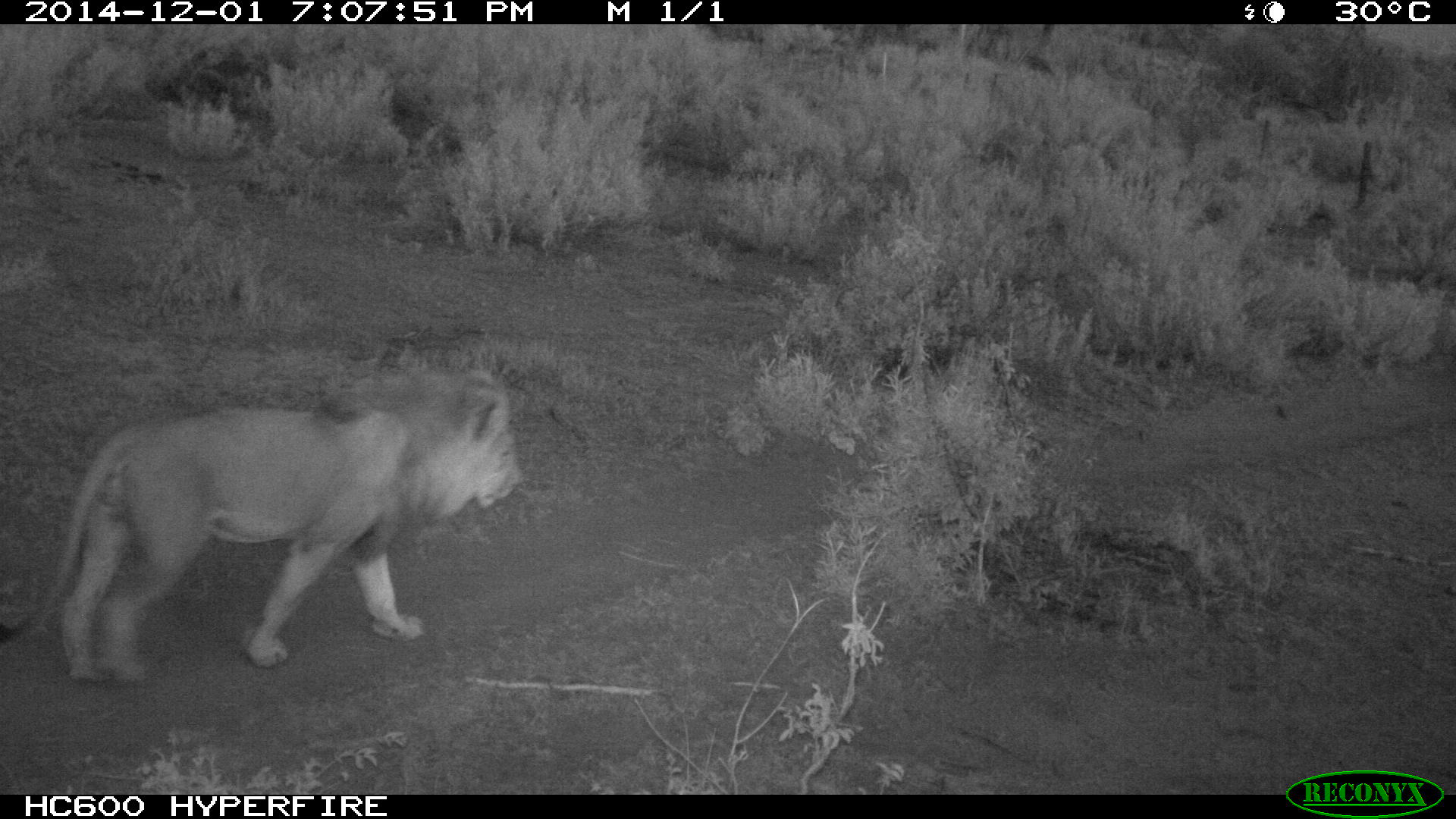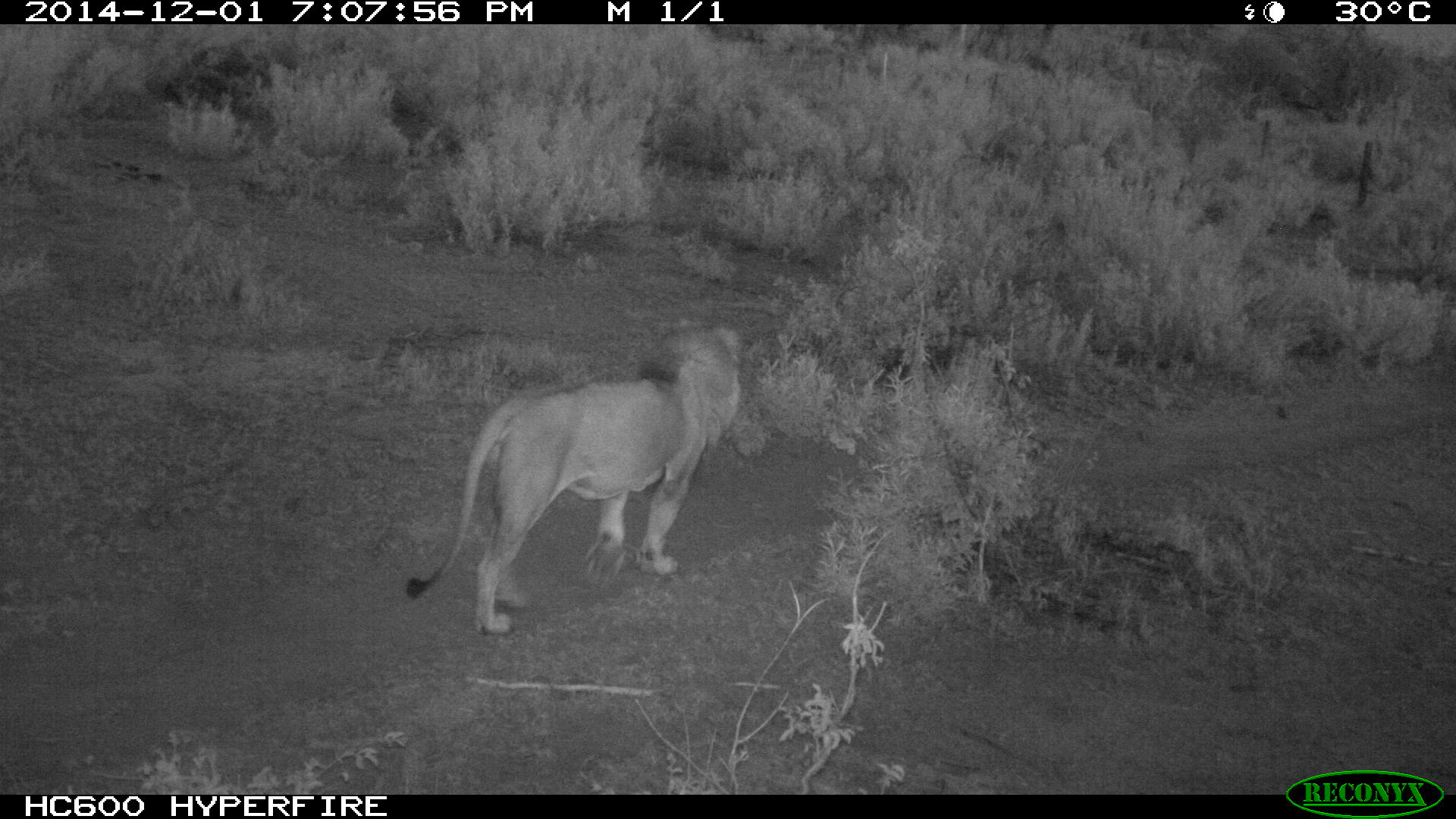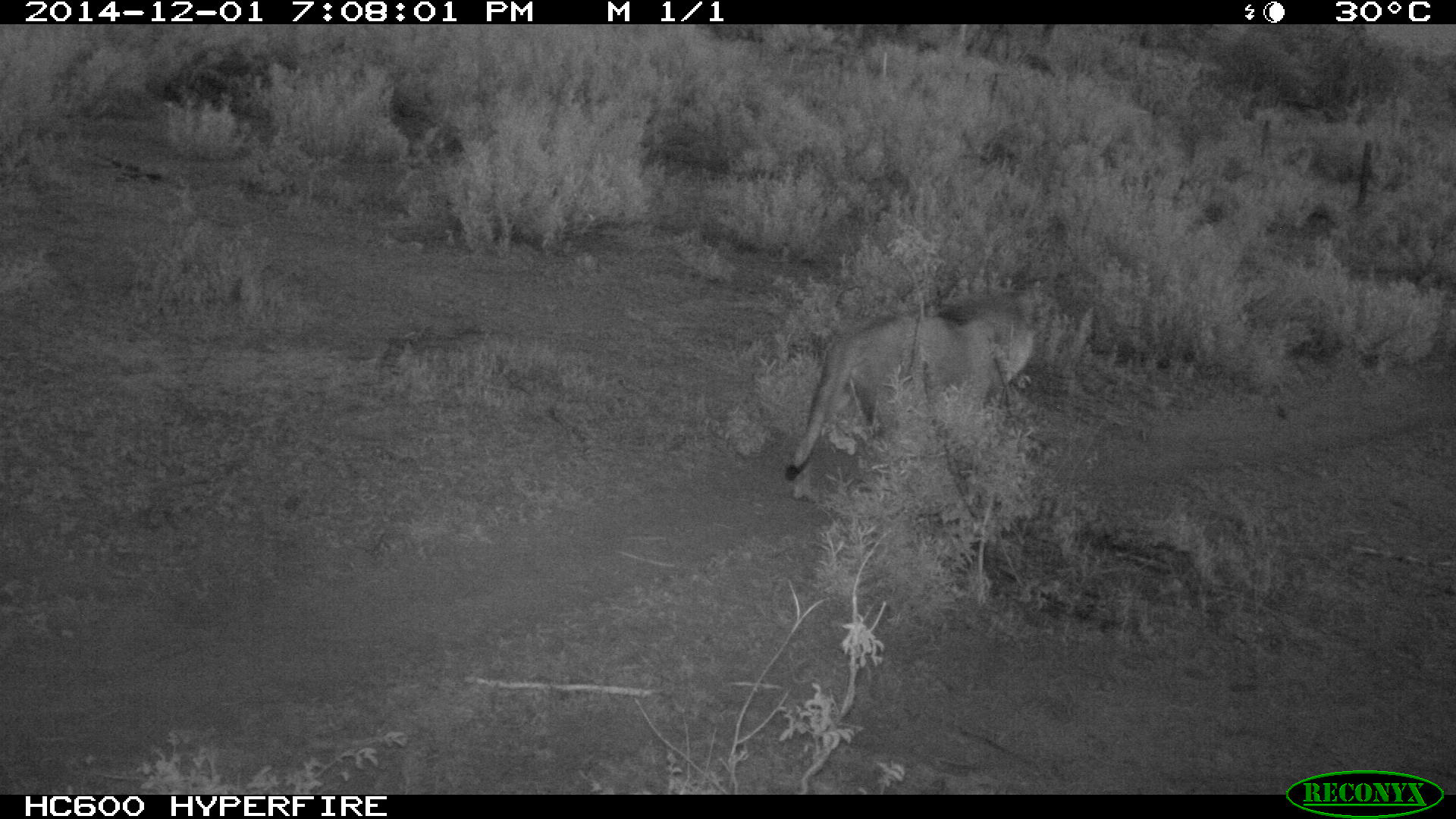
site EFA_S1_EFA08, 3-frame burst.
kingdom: Animalia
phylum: Chordata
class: Mammalia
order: Carnivora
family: Felidae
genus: Panthera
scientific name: Panthera leo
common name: lion male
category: lionmale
Lionmale (lion male) (Panthera leo), count 1. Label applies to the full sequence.